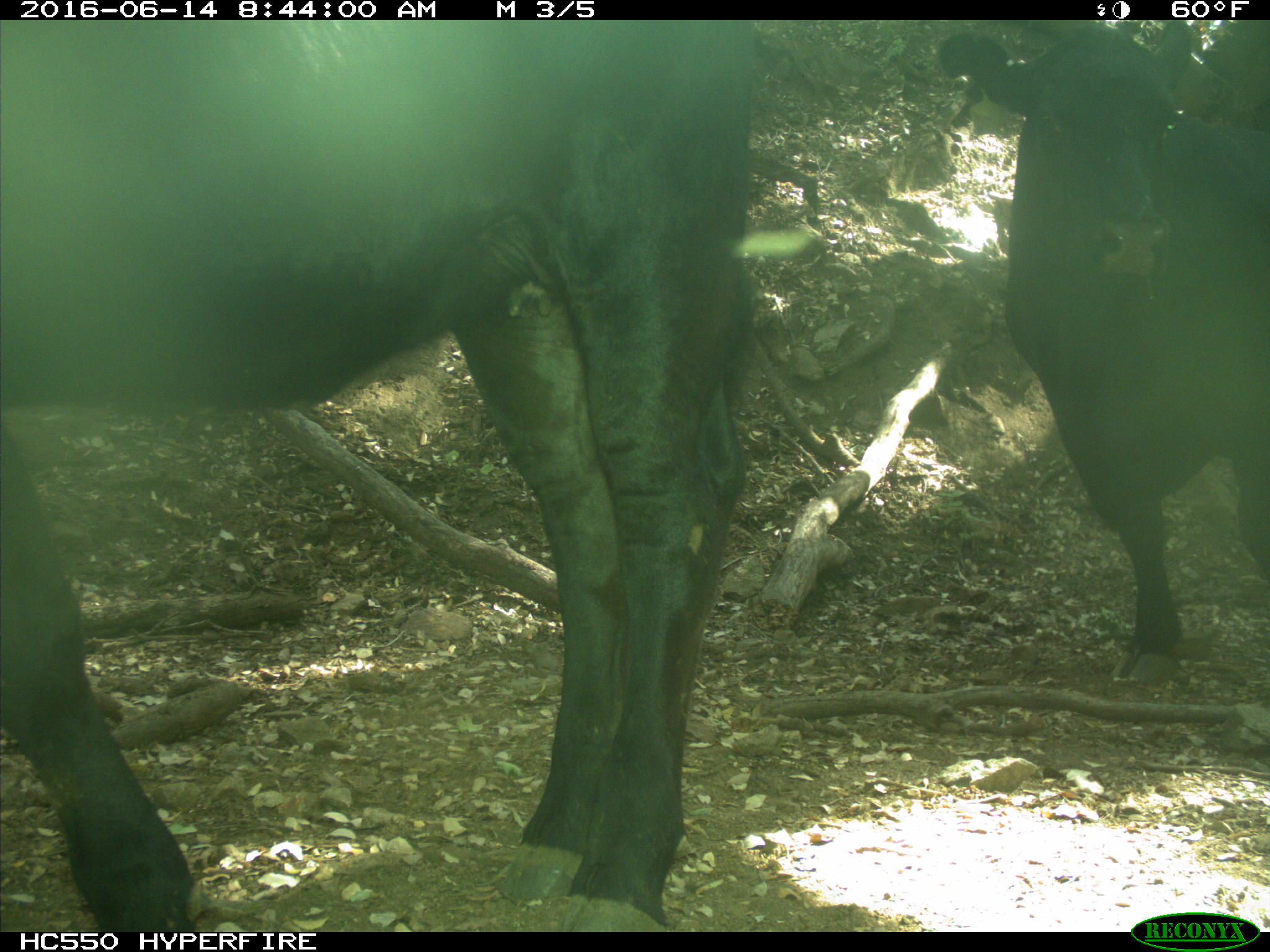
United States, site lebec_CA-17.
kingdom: Animalia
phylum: Chordata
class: Mammalia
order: Artiodactyla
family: Bovidae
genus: Bos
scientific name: Bos taurus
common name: domestic cow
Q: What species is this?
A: Bos taurus (domestic cow).